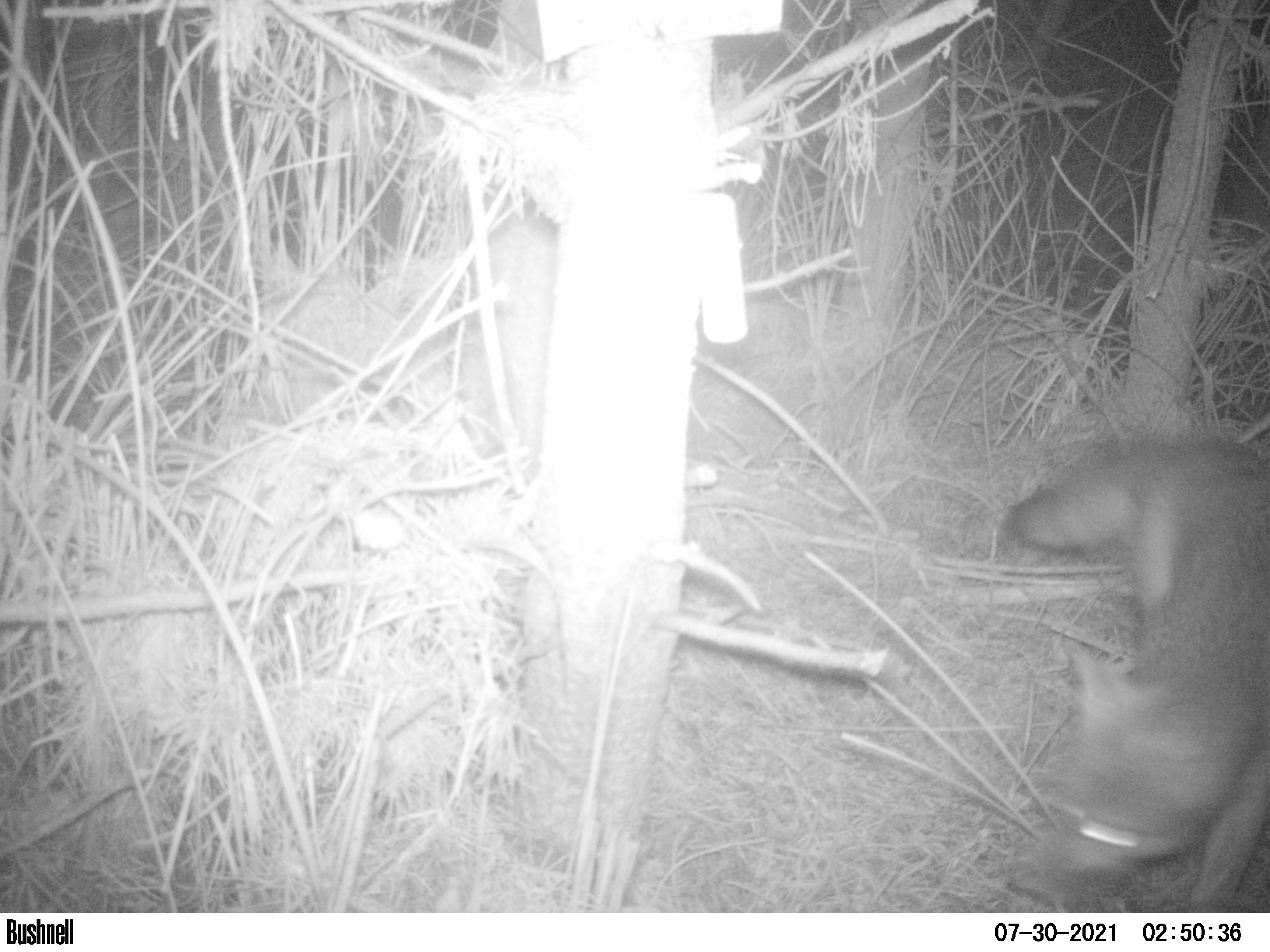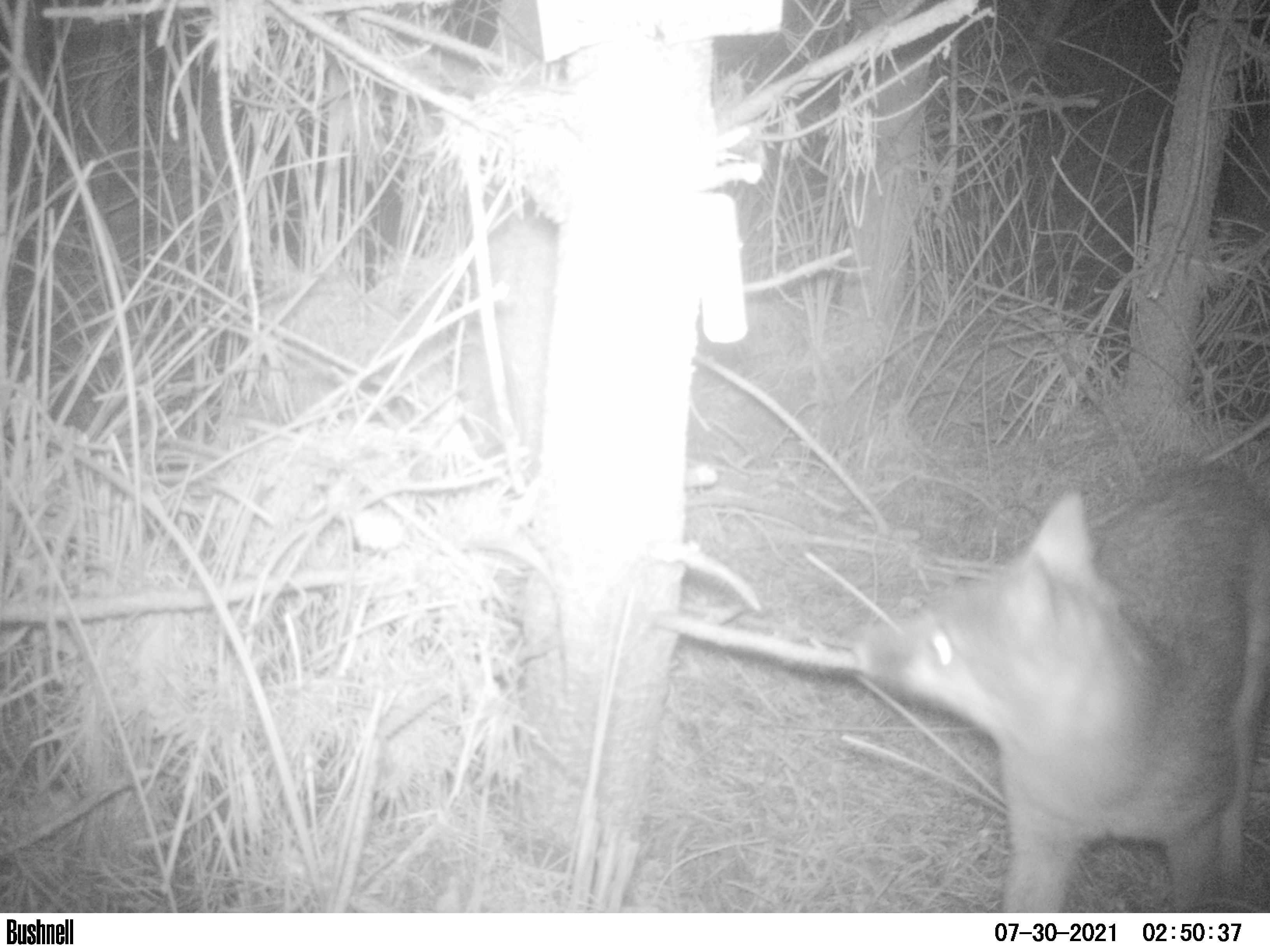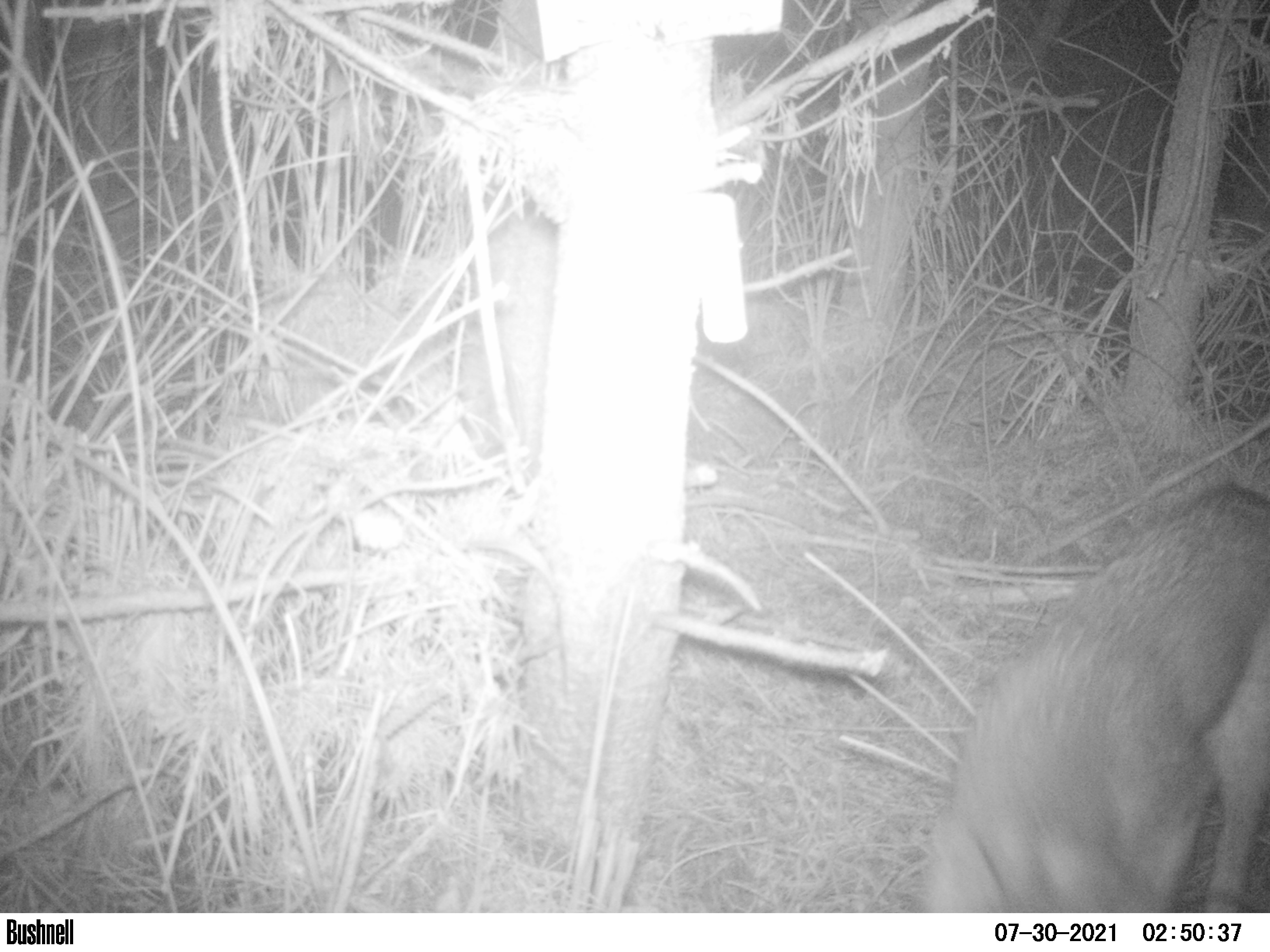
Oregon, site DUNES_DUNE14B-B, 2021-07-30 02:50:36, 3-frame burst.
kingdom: Animalia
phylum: Chordata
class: Mammalia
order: Carnivora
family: Canidae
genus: Urocyon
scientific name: Urocyon cinereoargenteus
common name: gray fox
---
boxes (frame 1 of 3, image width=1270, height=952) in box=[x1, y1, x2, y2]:
gray fox: box=[980, 417, 1265, 911]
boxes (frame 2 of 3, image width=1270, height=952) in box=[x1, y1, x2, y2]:
gray fox: box=[831, 430, 1265, 914]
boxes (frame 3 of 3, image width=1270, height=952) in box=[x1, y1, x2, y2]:
gray fox: box=[843, 459, 1265, 901]